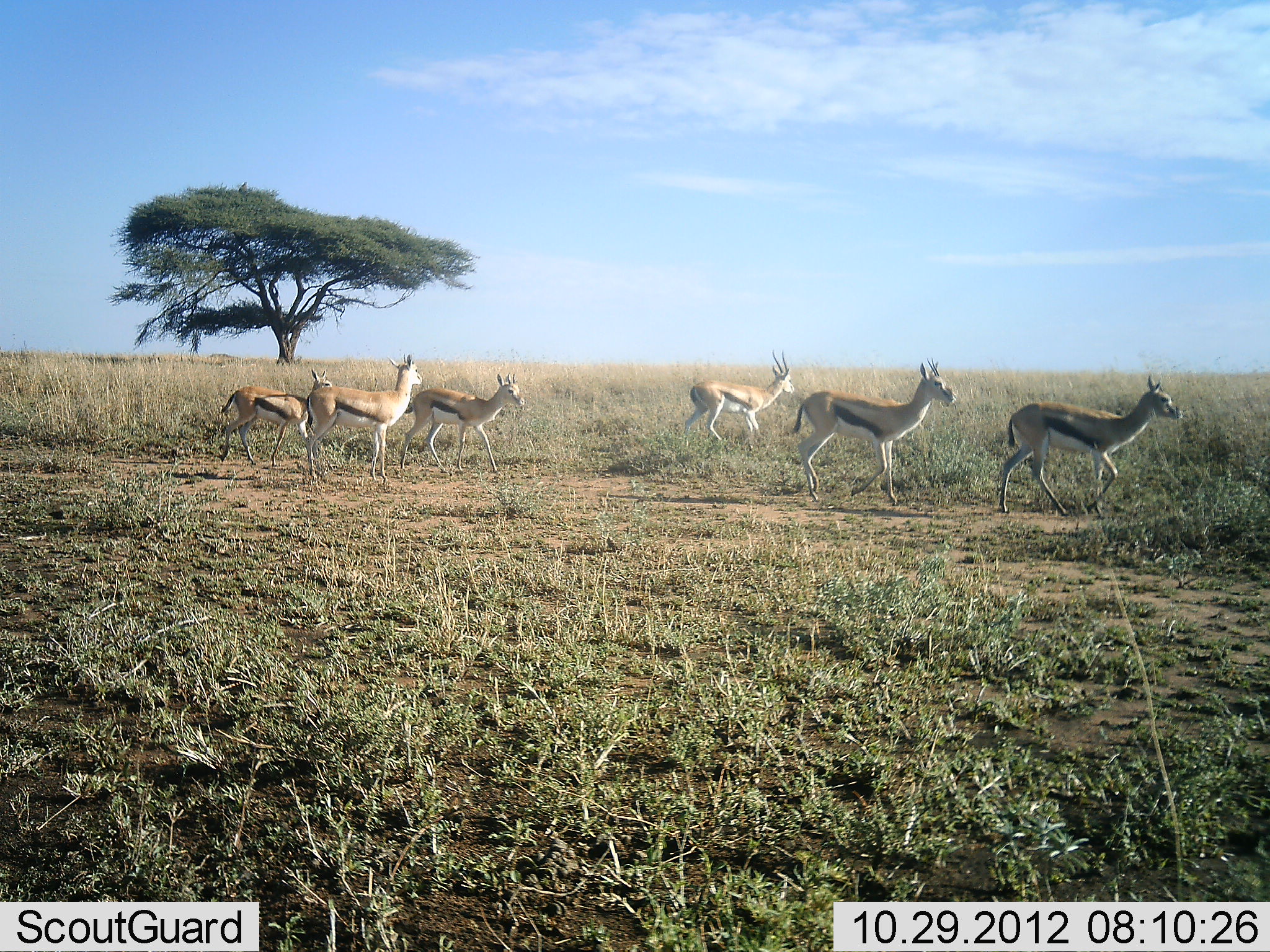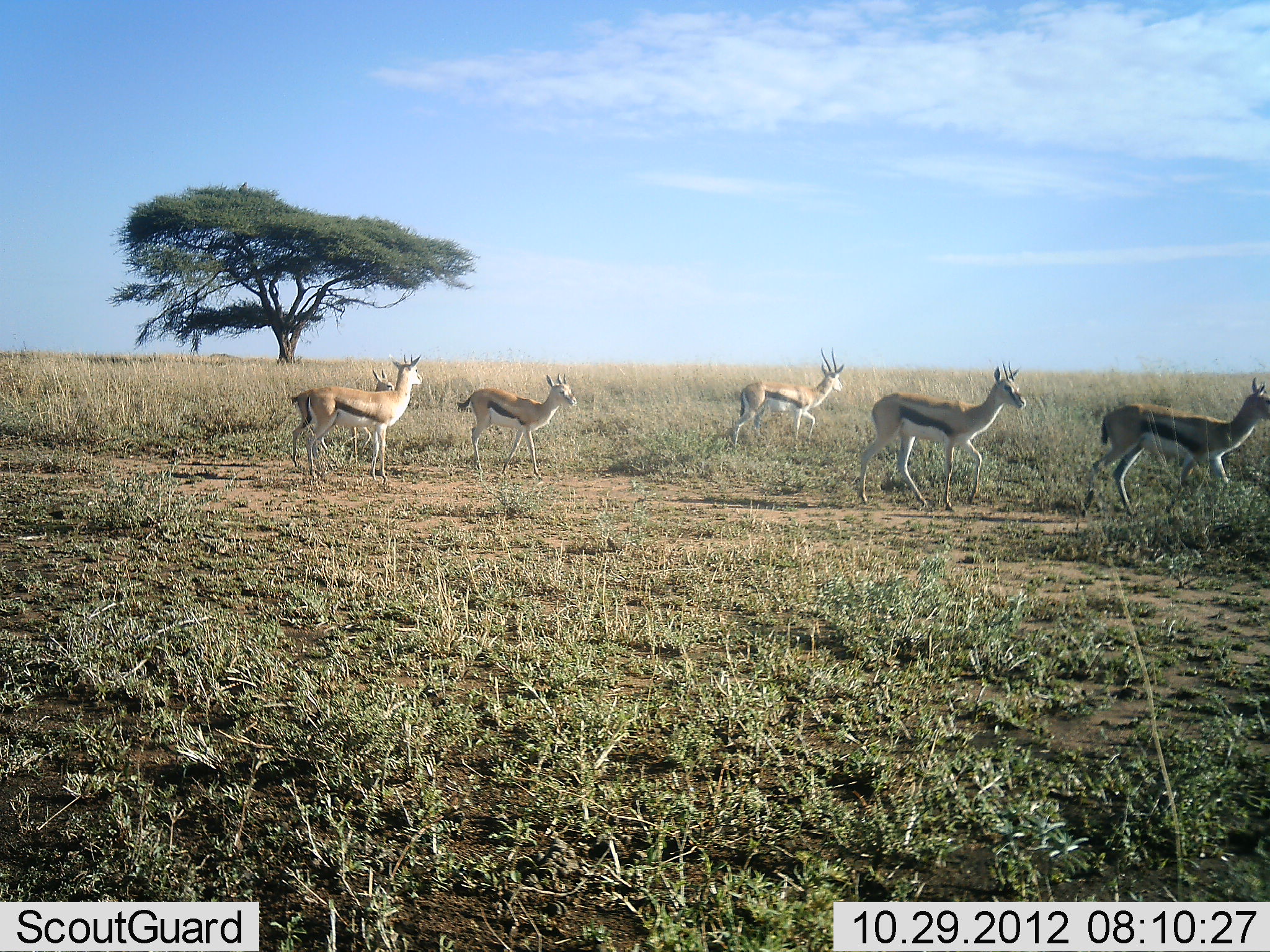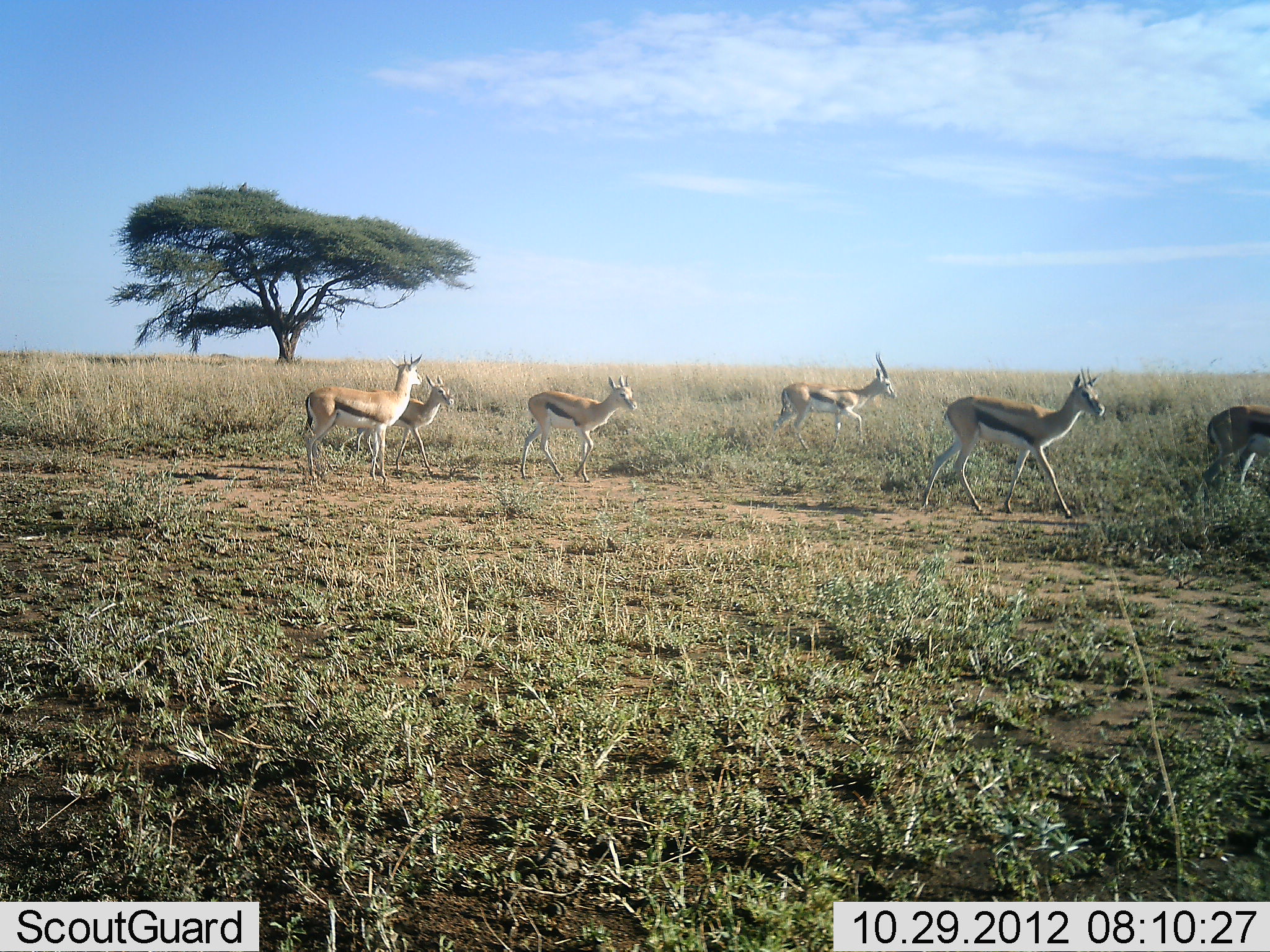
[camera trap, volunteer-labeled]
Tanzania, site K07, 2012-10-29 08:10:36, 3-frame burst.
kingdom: Animalia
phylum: Chordata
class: Mammalia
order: Artiodactyla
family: Bovidae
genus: Eudorcas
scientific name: Eudorcas thomsonii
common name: thomson's gazelle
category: gazellethomsons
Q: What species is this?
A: Gazellethomsons (thomson's gazelle) (Eudorcas thomsonii).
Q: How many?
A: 6.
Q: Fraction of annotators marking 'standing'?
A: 40%.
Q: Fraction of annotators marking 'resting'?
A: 0%.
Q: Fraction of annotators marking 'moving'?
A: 100%.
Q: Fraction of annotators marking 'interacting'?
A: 0%.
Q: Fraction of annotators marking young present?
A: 0%.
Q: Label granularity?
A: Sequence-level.